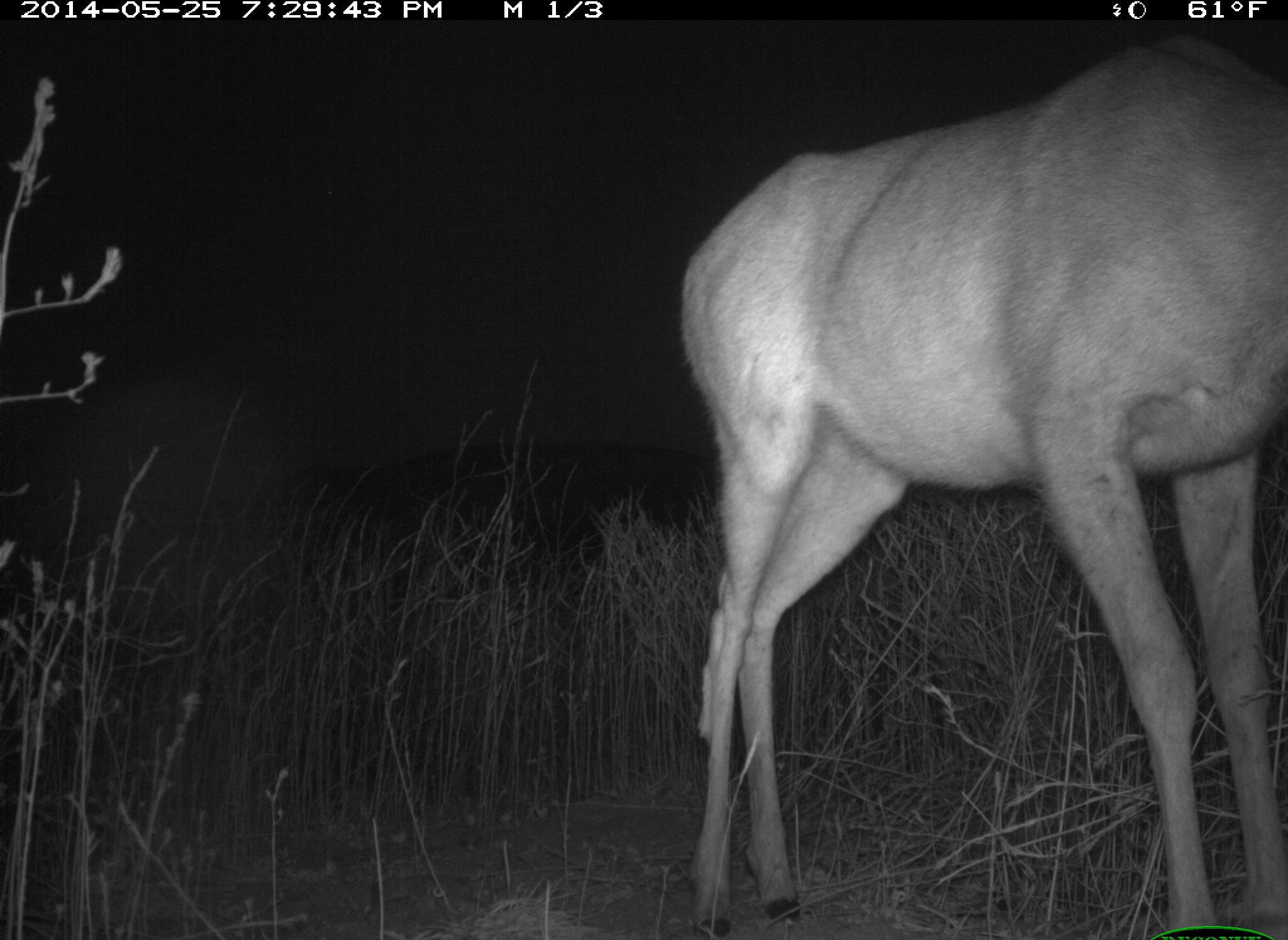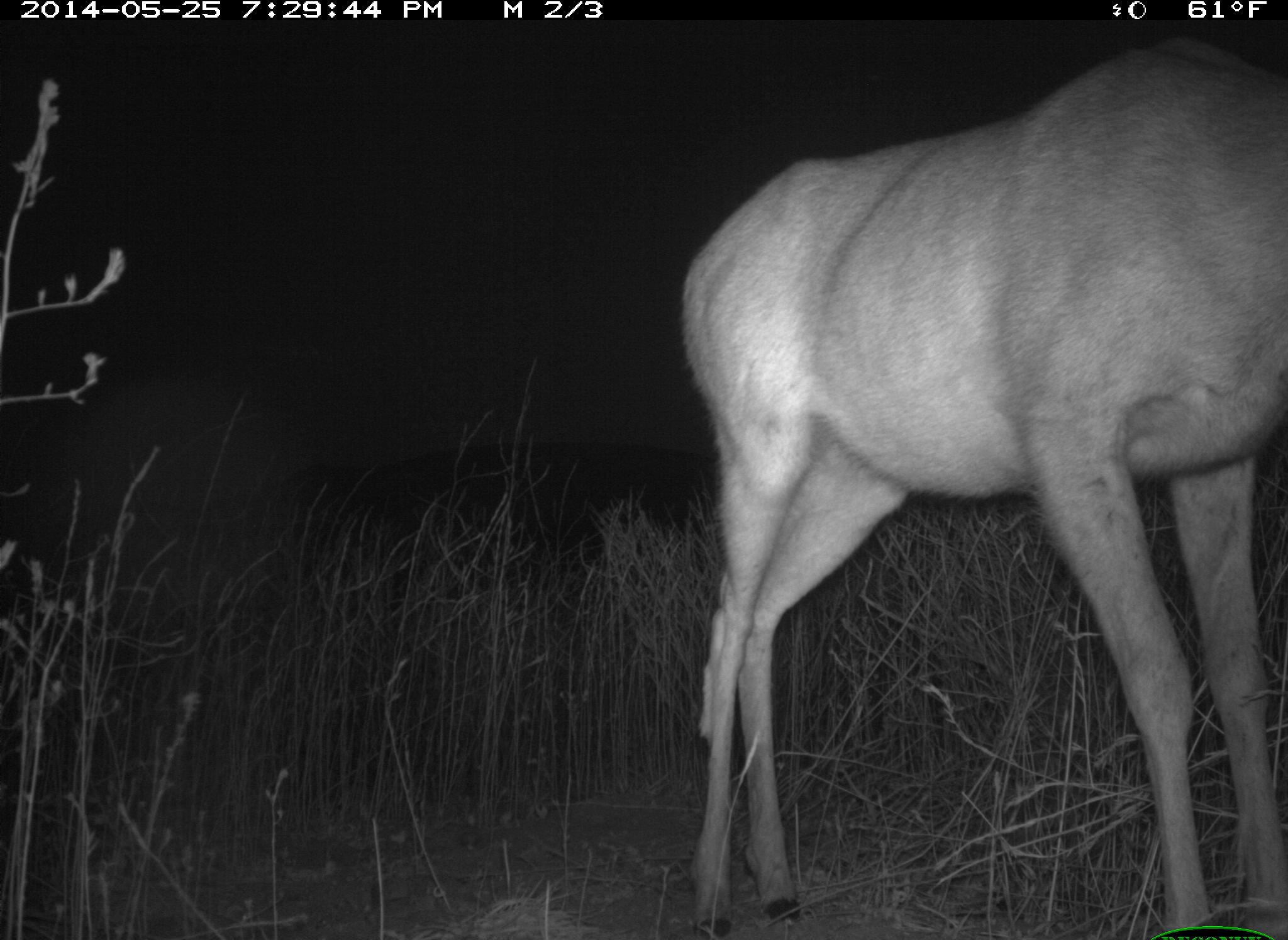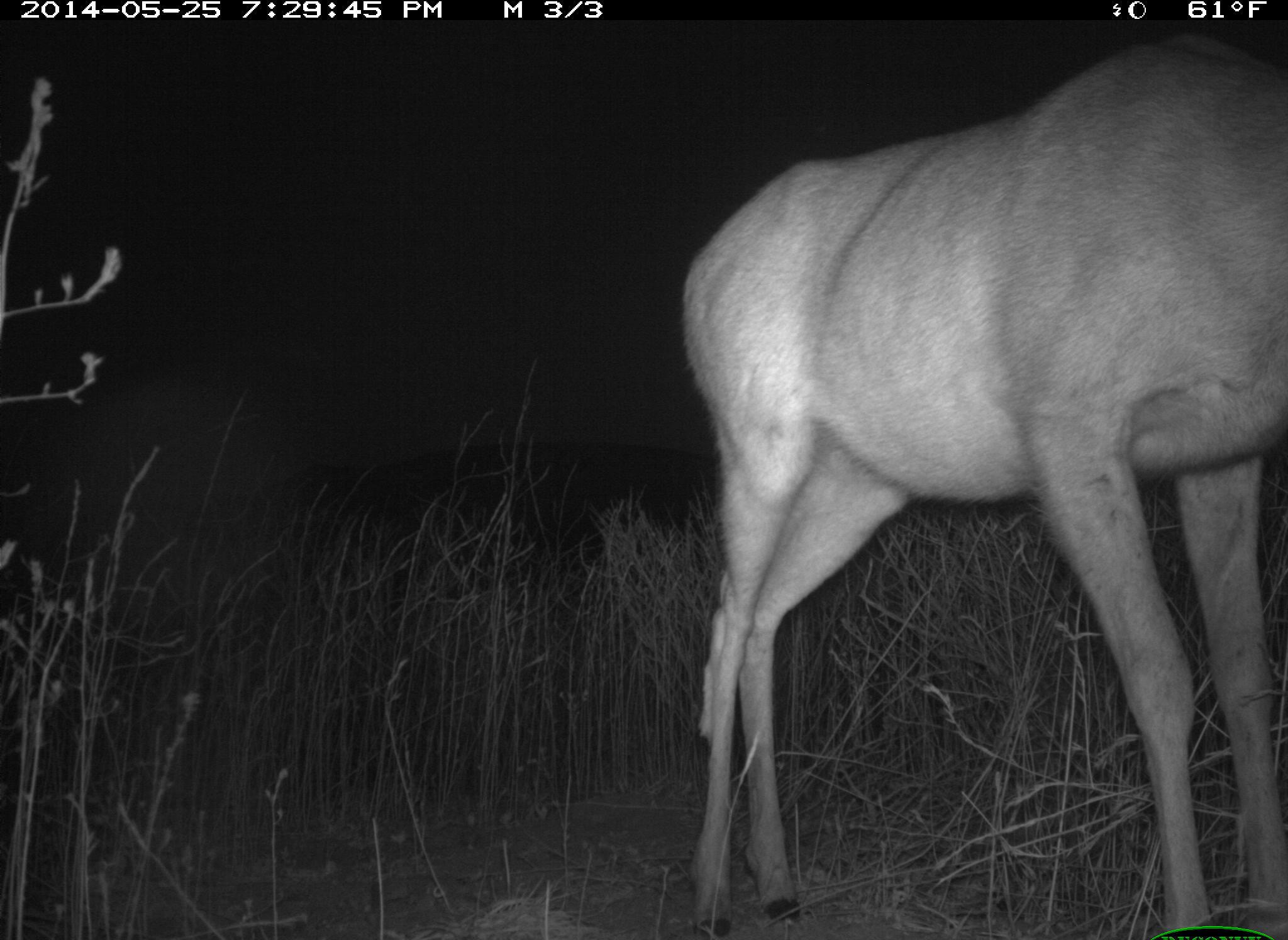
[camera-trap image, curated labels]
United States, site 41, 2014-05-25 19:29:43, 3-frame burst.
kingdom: Animalia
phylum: Chordata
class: Mammalia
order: Artiodactyla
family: Cervidae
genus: Odocoileus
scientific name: Odocoileus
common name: deer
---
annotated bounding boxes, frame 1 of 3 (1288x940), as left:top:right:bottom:
deer: 680:29:1288:940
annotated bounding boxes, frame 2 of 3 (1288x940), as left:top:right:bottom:
deer: 677:42:1288:940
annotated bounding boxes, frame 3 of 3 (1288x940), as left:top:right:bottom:
deer: 677:27:1288:940